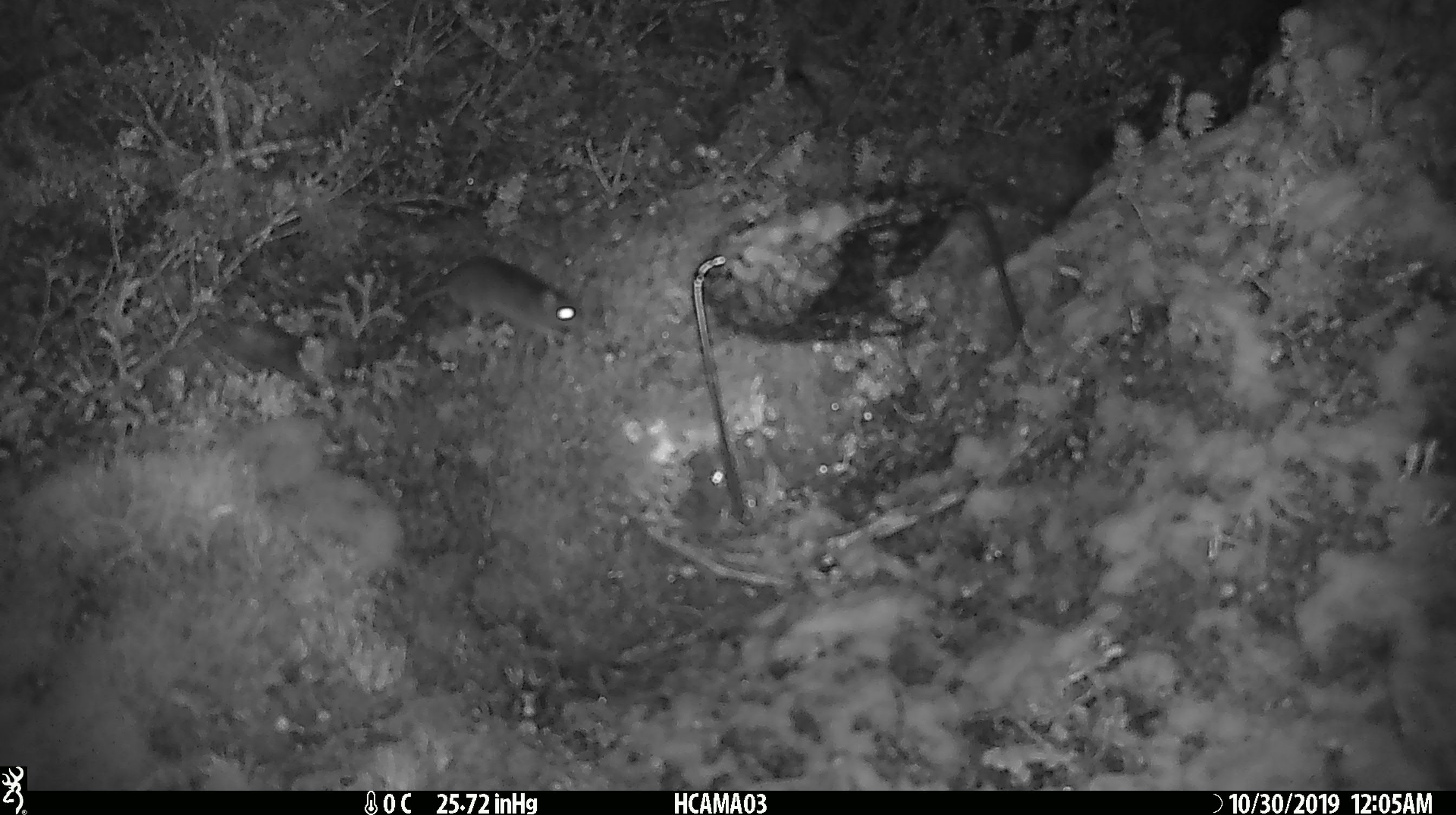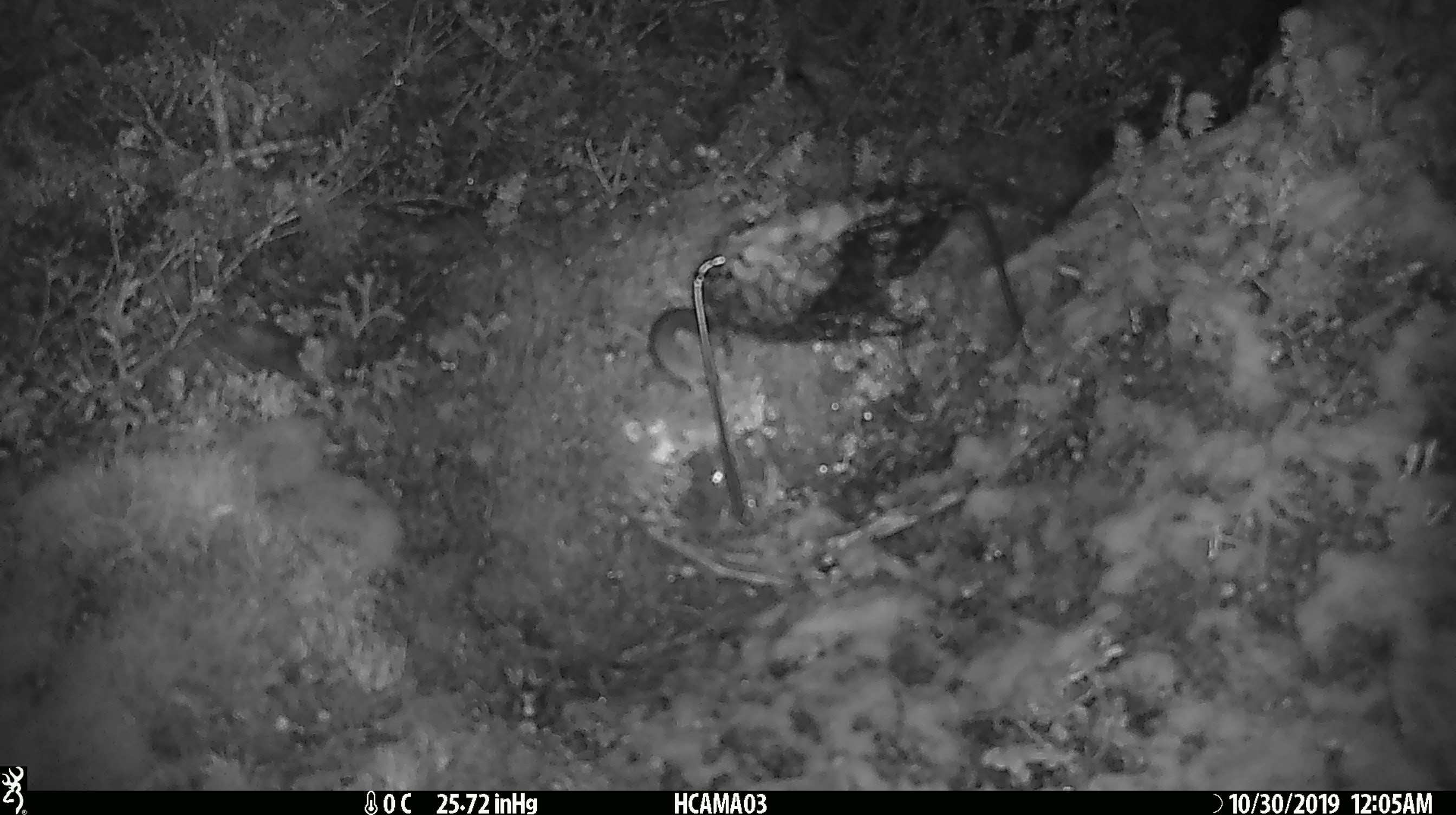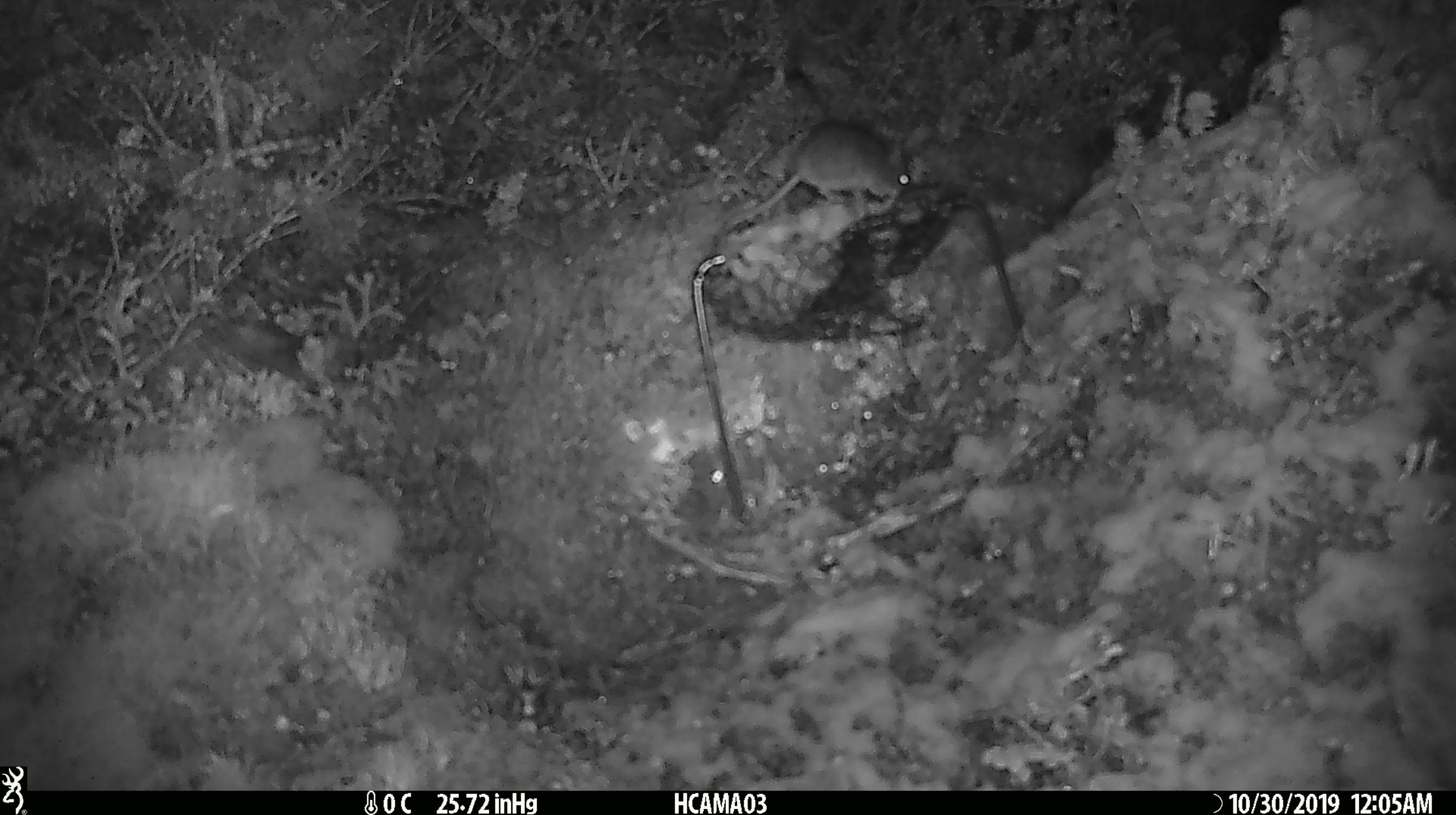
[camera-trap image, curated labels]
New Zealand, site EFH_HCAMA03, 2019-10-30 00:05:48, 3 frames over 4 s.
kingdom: Animalia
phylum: Chordata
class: Mammalia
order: Rodentia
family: Muridae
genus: Mus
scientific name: Mus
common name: mouse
Mouse (Mus).